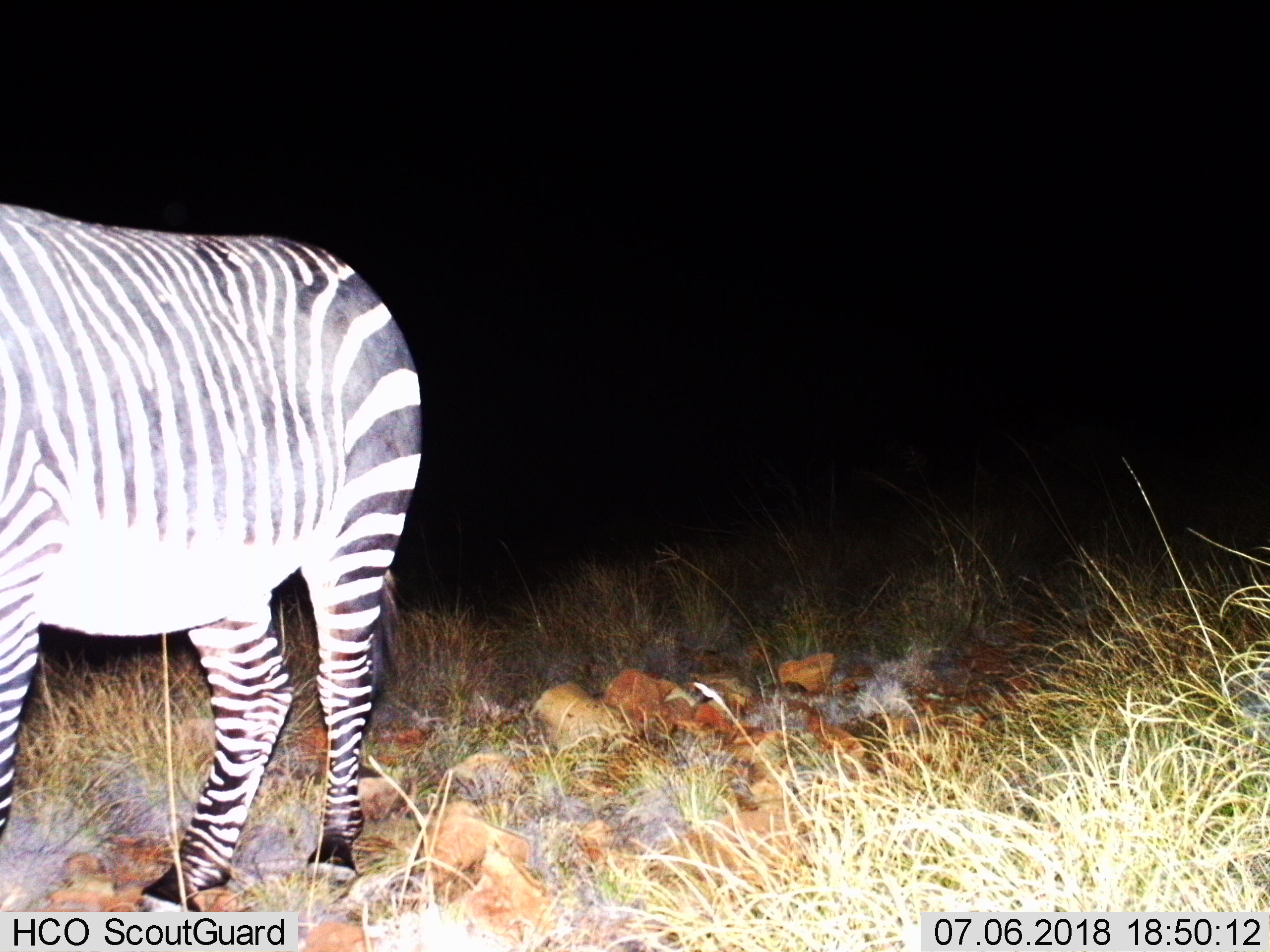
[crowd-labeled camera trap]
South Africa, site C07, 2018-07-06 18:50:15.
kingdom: Animalia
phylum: Chordata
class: Mammalia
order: Perissodactyla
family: Equidae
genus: Equus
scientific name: Equus zebra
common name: mountain zebra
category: zebramountain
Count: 1.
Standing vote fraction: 83%.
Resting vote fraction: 0%.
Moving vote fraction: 33%.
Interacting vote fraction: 0%.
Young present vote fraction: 0%.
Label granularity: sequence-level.